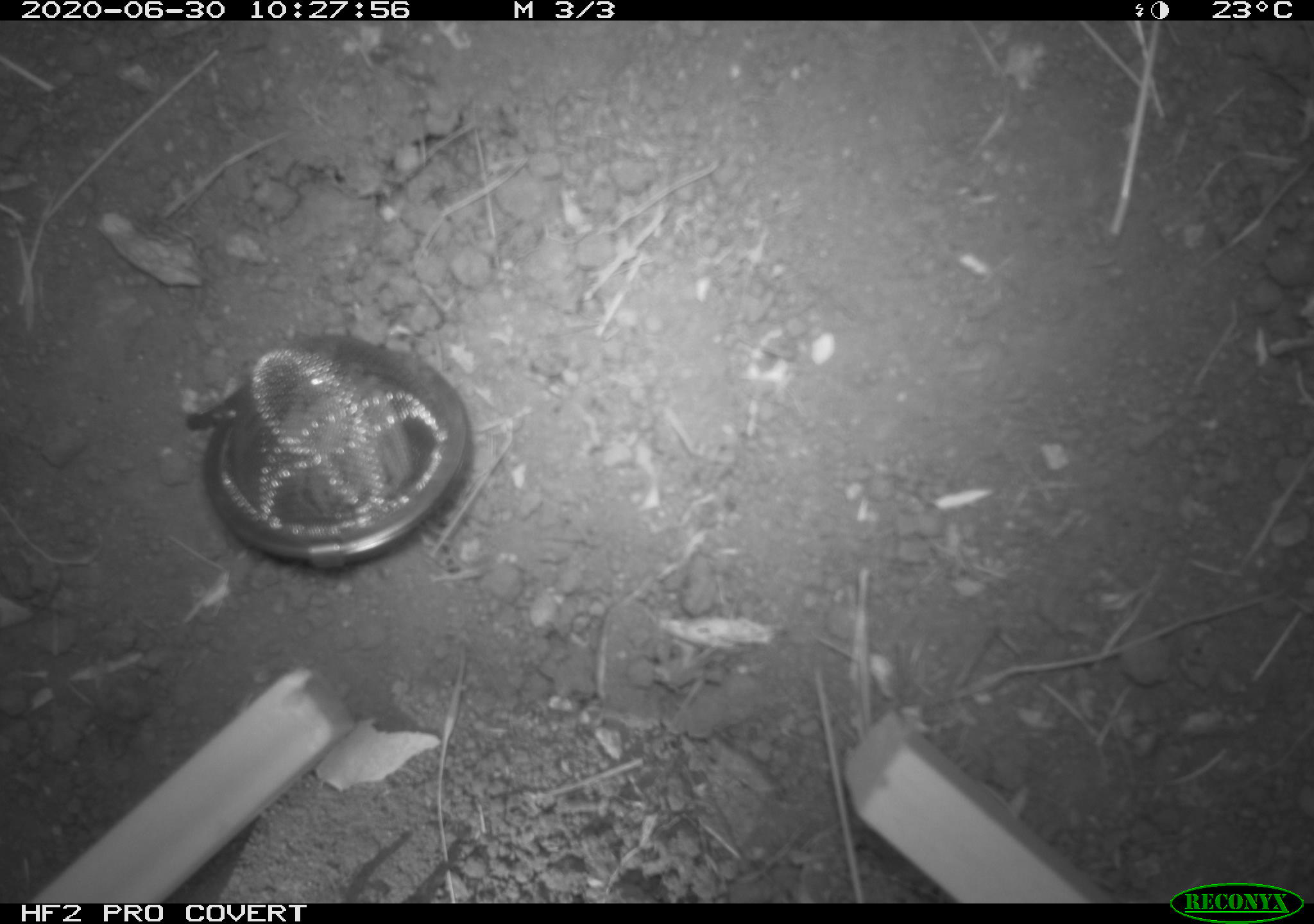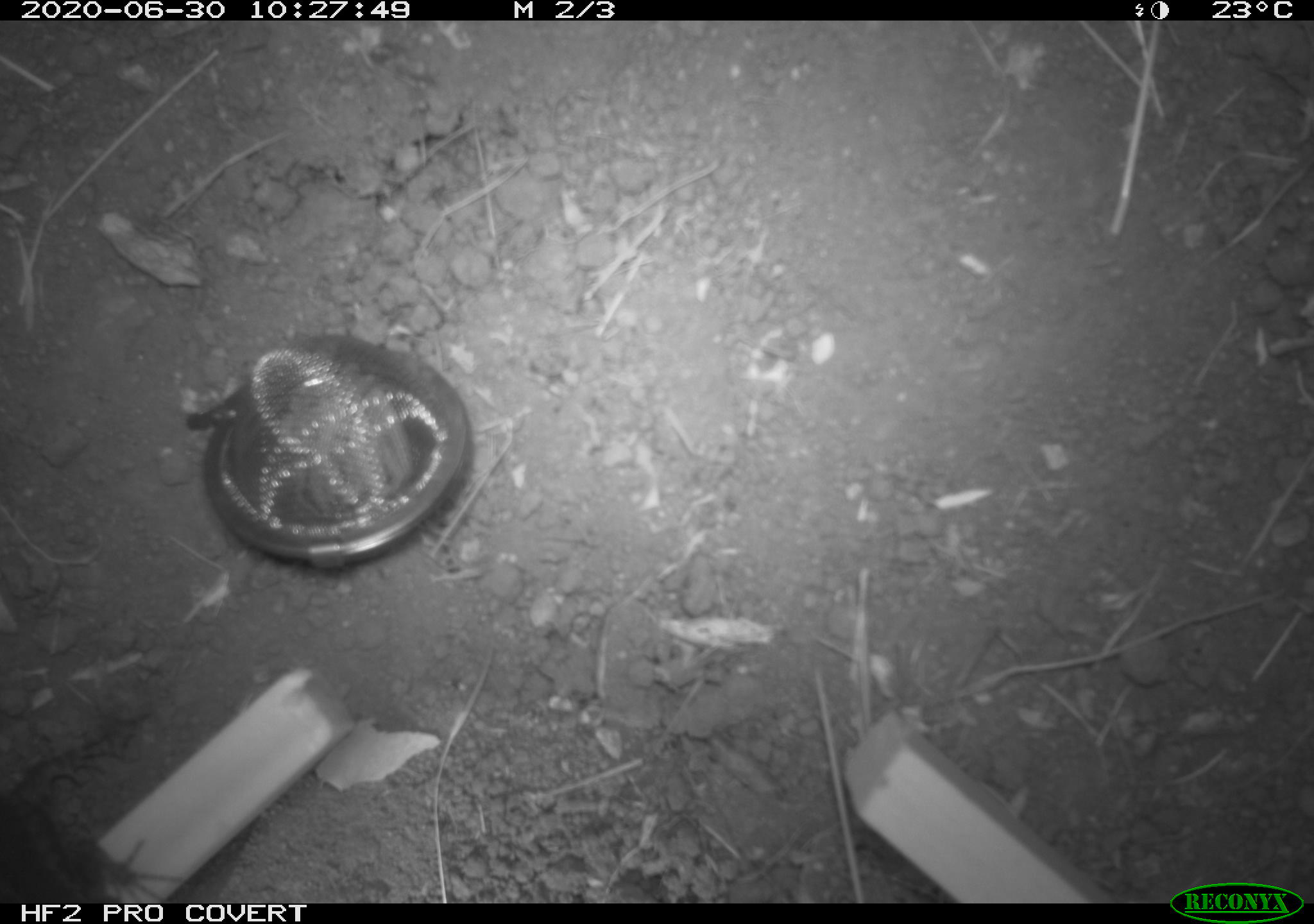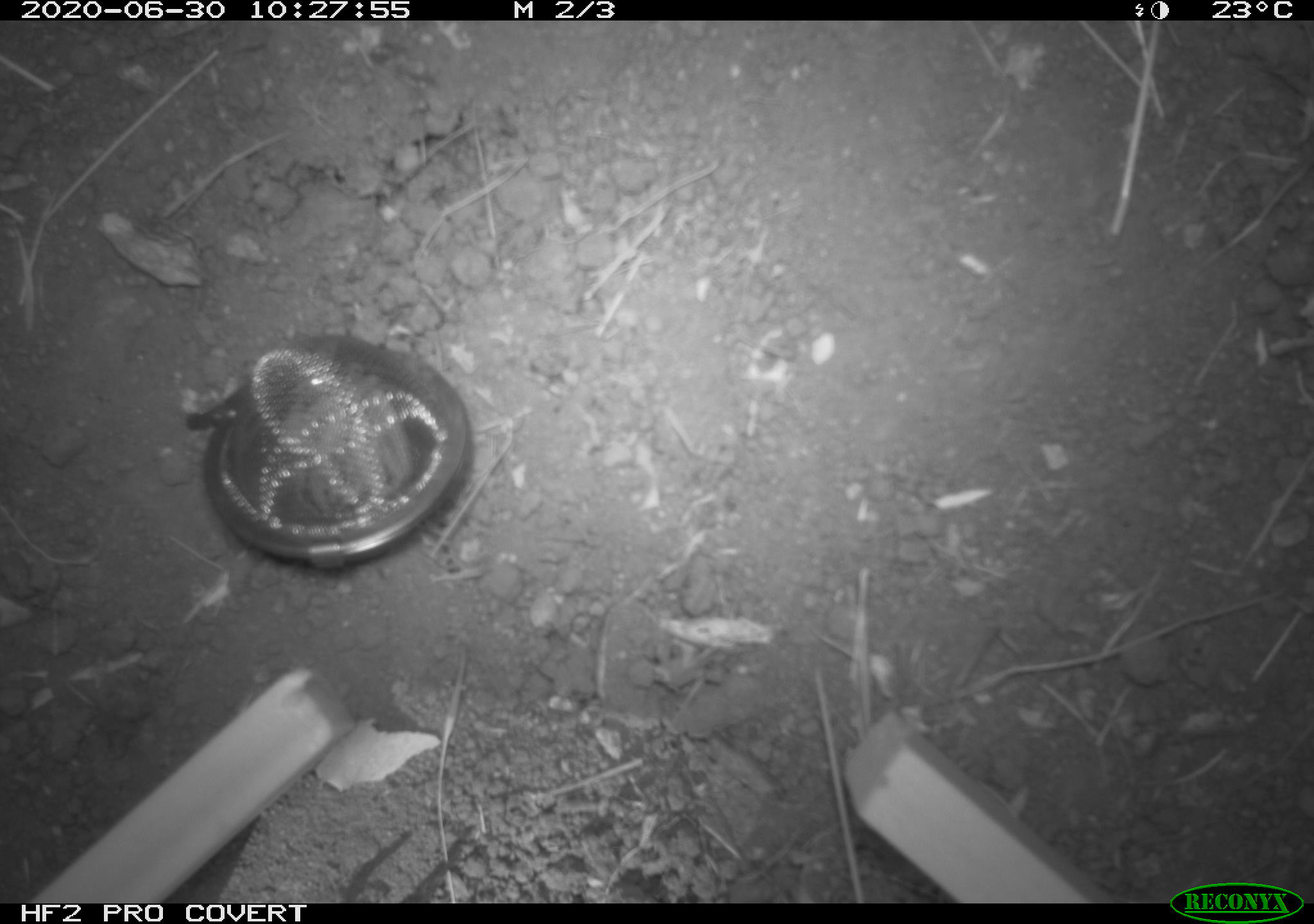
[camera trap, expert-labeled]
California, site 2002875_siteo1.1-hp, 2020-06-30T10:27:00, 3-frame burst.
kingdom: Animalia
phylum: Chordata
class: Reptilia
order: Squamata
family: Phrynosomatidae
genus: Sceloporus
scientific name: Sceloporus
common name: spiny lizards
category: sceloporus species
Sceloporus species (spiny lizards) (Sceloporus).